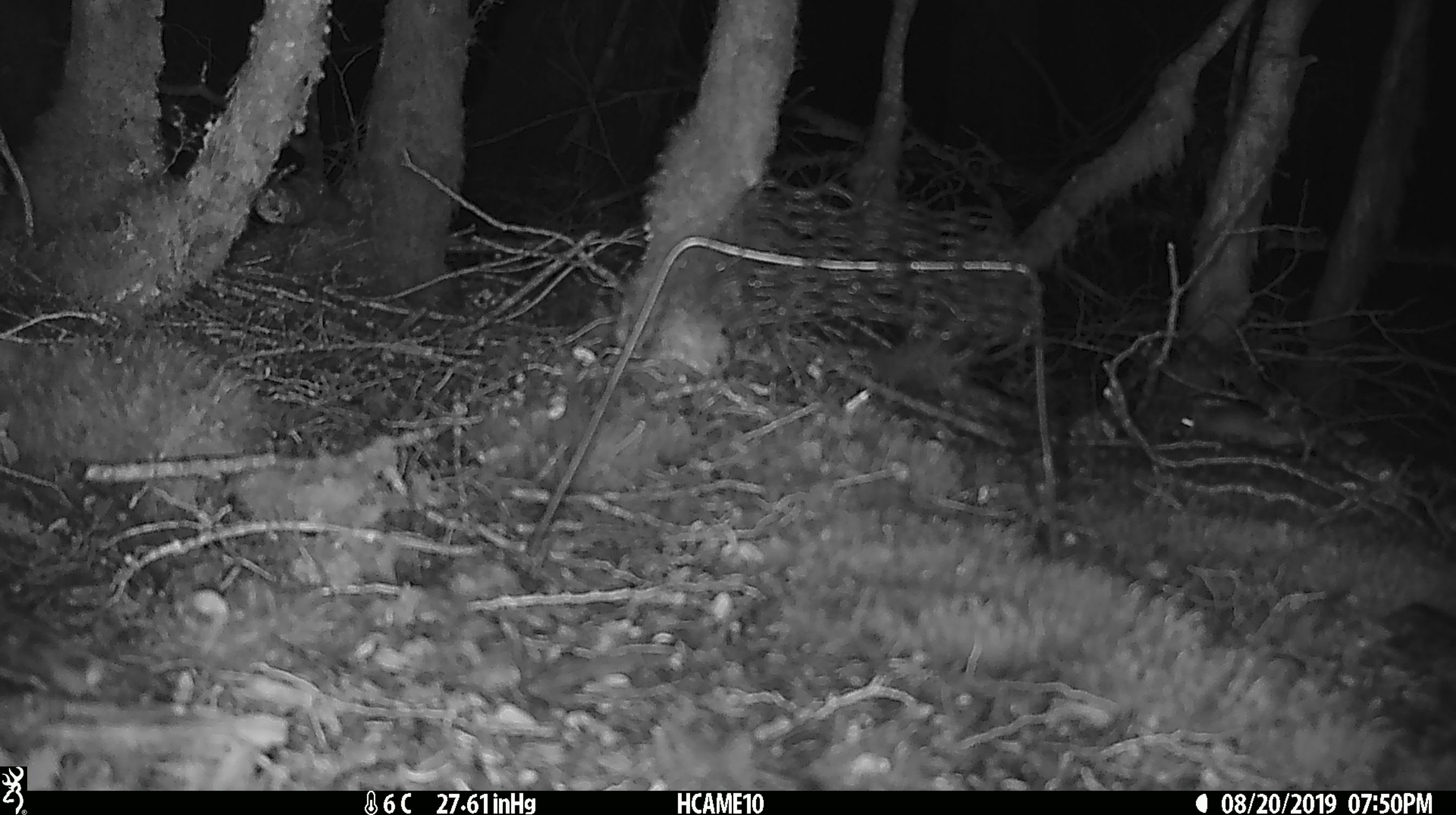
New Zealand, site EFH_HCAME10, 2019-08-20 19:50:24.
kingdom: Animalia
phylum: Chordata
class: Mammalia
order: Rodentia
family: Muridae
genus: Mus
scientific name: Mus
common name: mouse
Mouse (Mus).